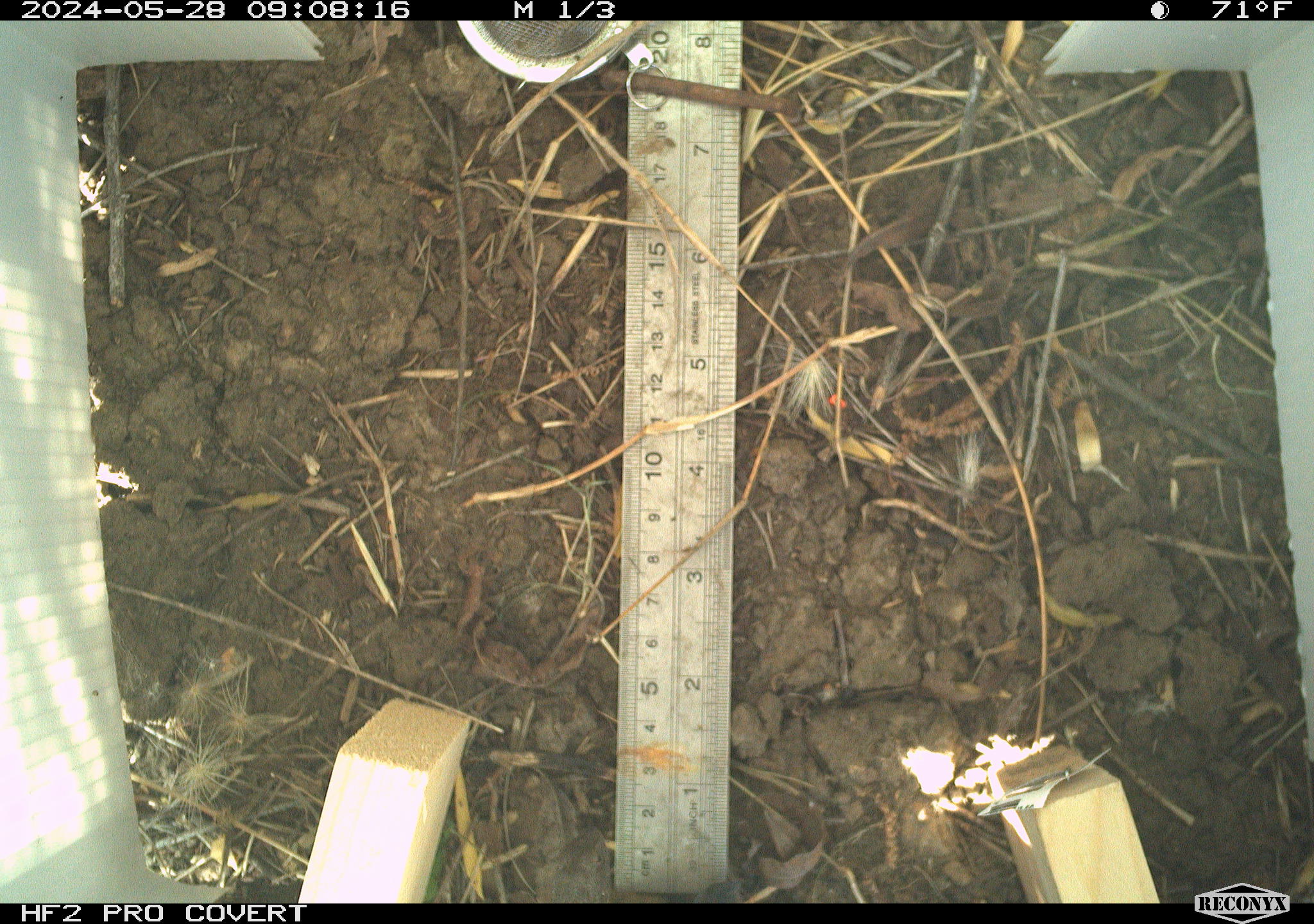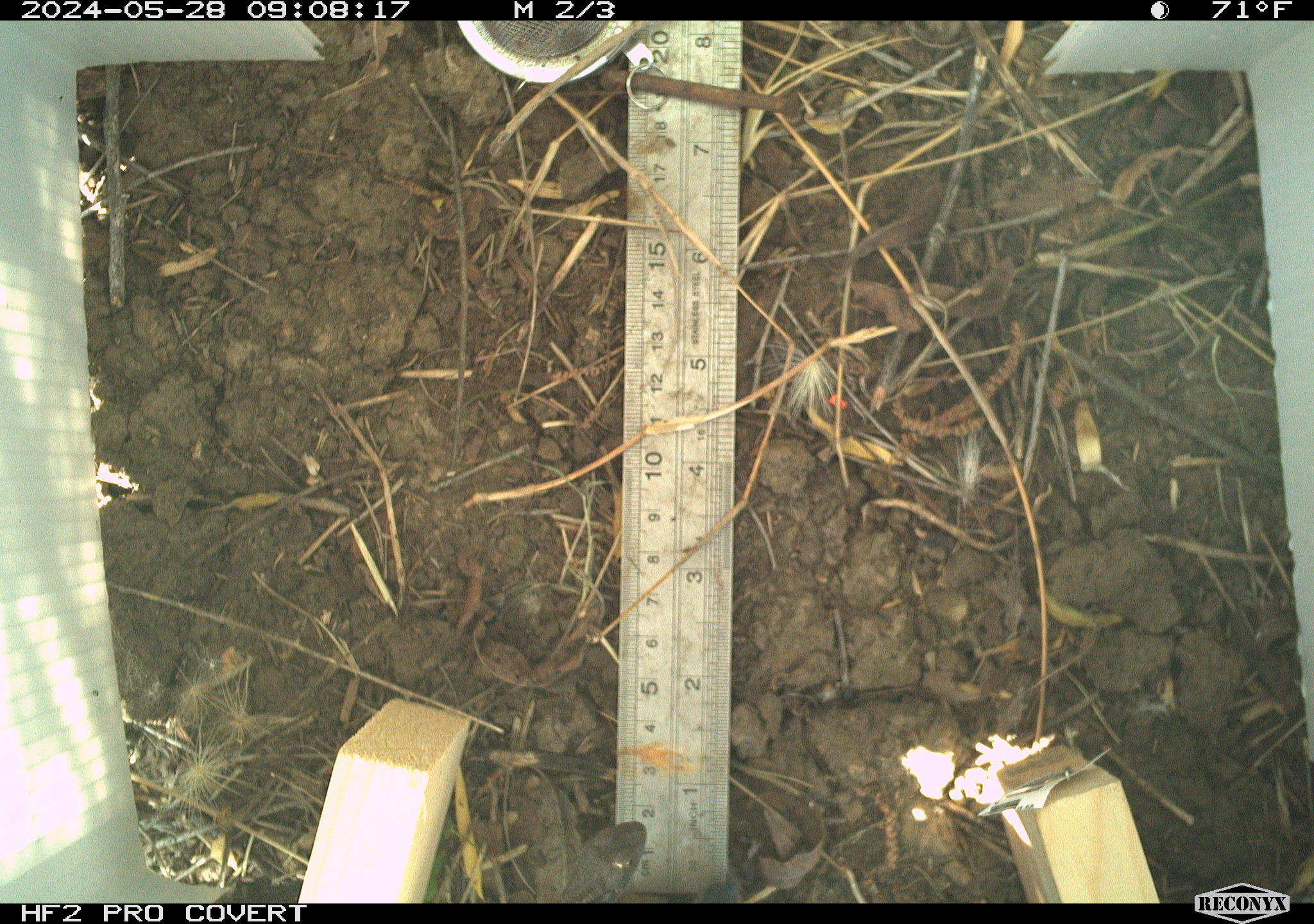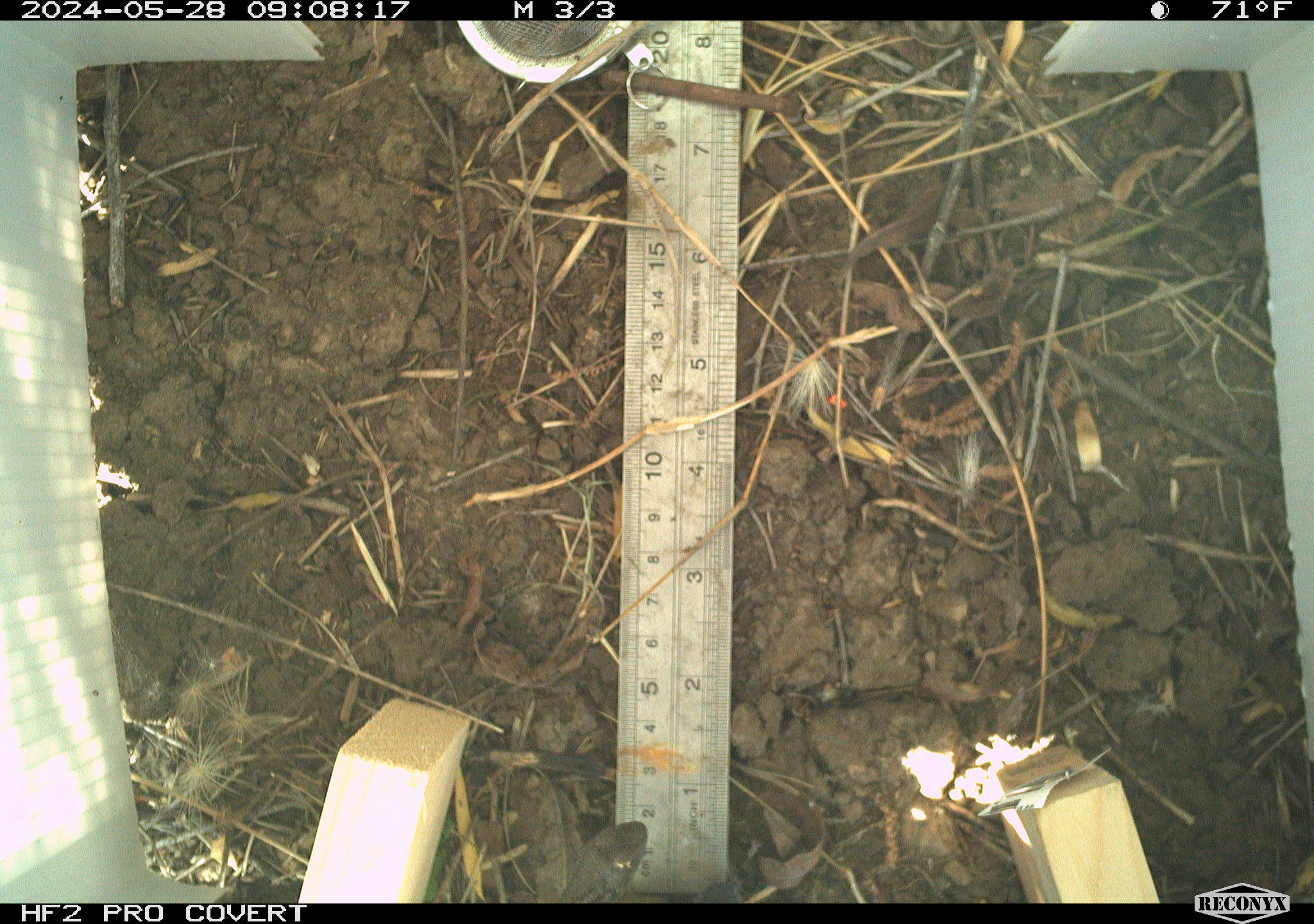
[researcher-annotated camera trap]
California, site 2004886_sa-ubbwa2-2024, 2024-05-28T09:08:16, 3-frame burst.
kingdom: Animalia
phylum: Chordata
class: Reptilia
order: Squamata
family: Phrynosomatidae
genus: Sceloporus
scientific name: Sceloporus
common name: spiny lizards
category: sceloporus species